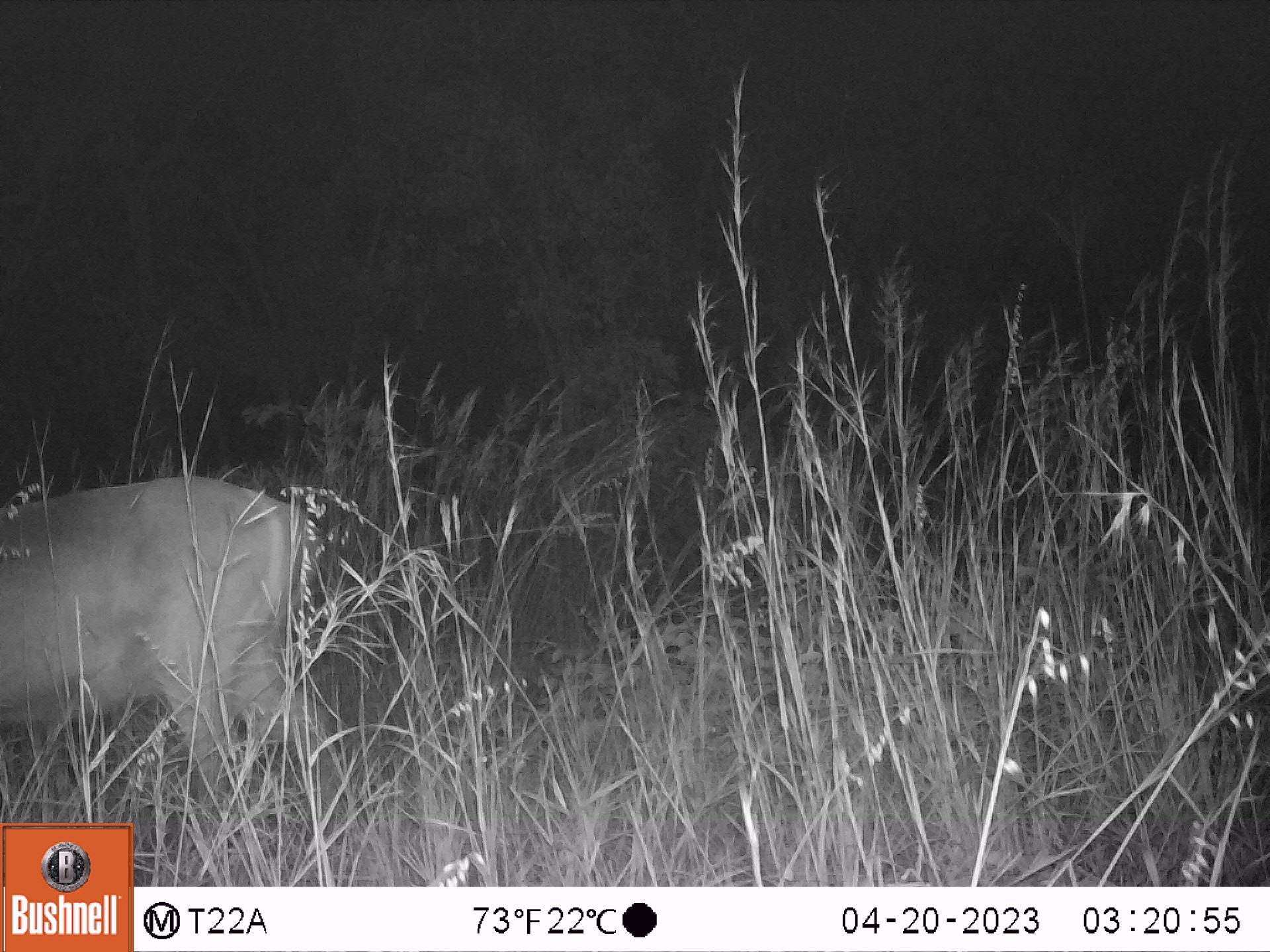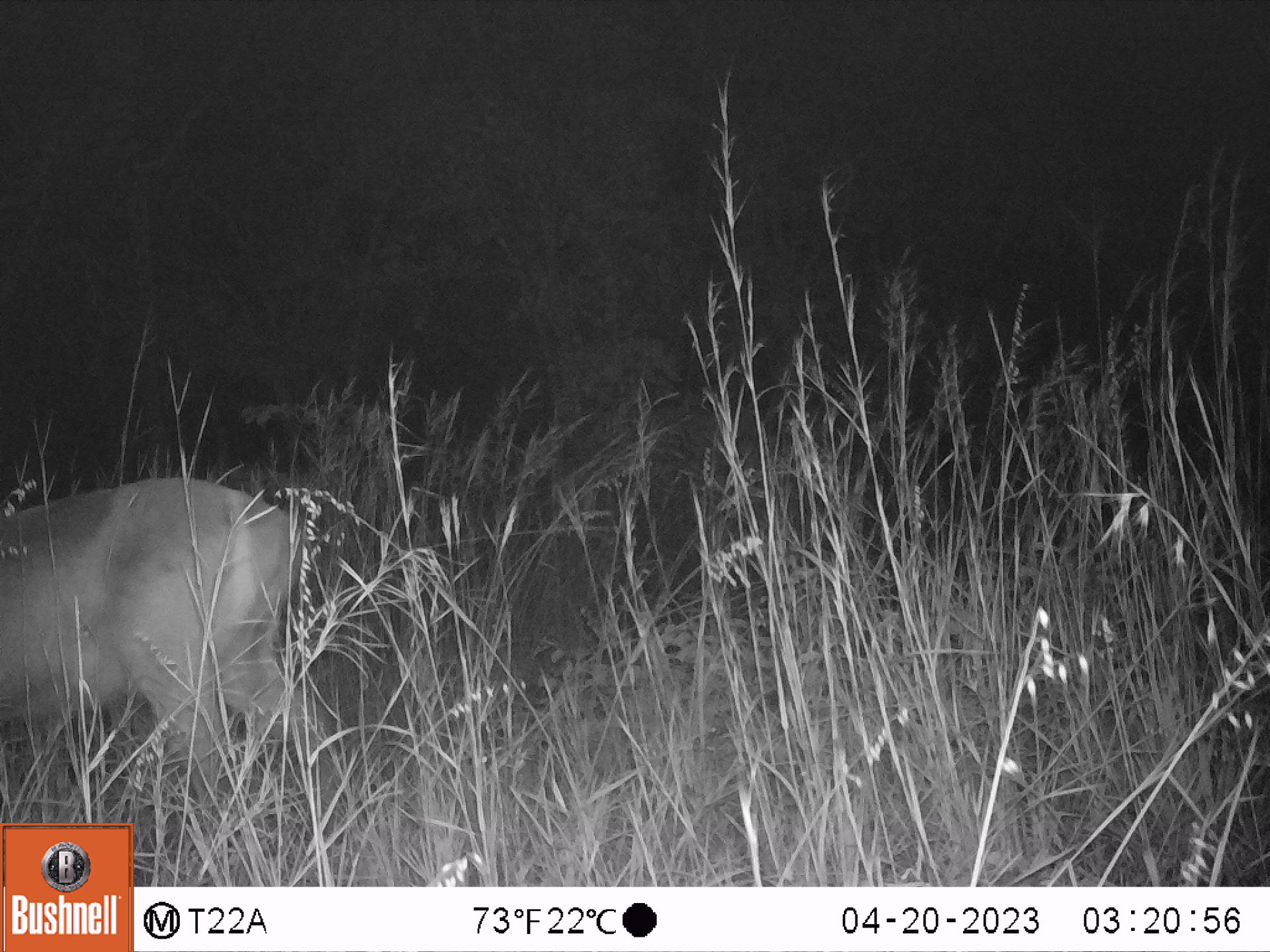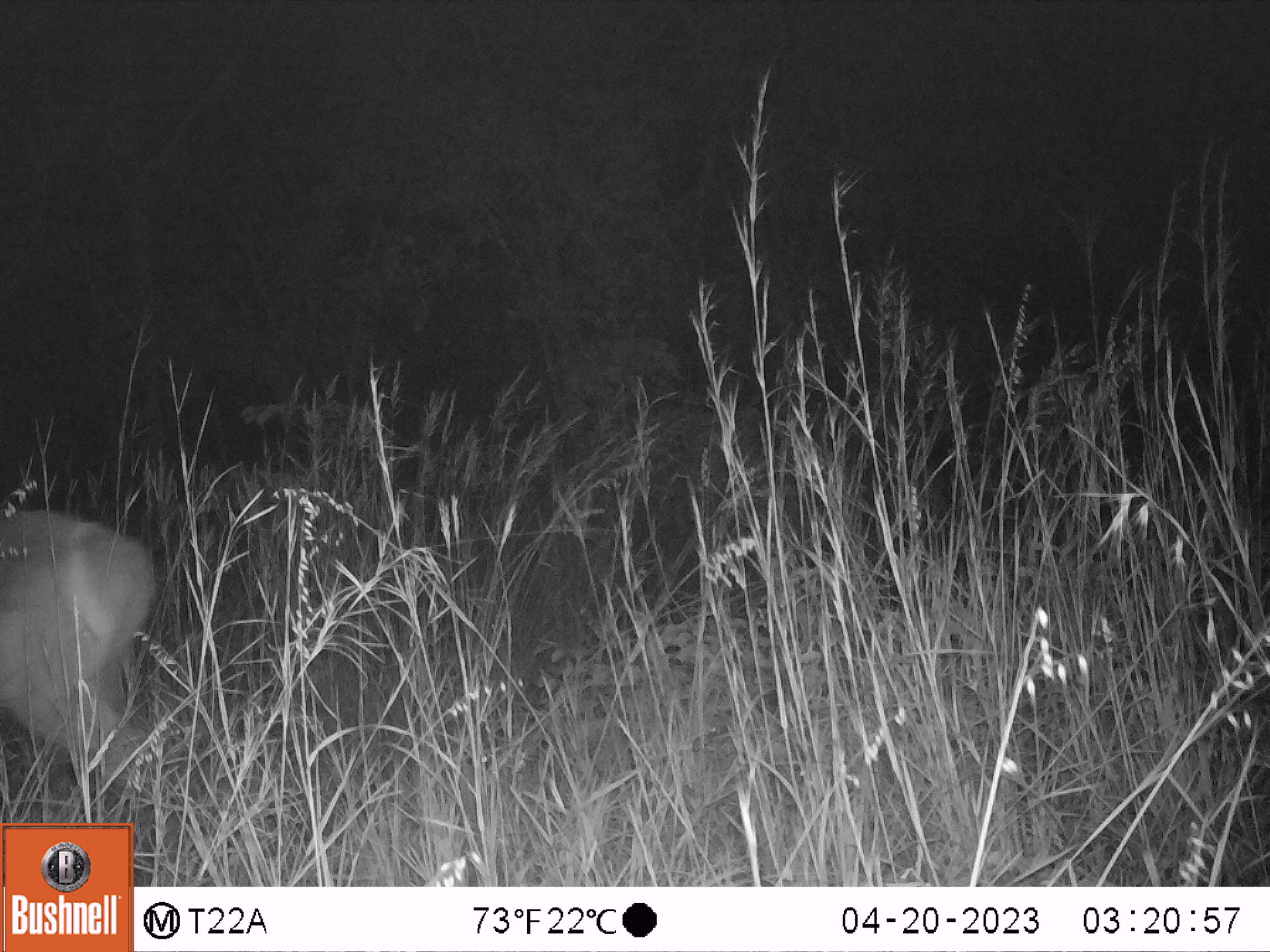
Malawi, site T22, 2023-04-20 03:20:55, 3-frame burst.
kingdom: Animalia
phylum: Chordata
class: Mammalia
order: Artiodactyla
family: Bovidae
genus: Kobus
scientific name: Kobus ellipsiprymnus ellipsiprymnus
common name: common waterbuck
Common waterbuck (Kobus ellipsiprymnus ellipsiprymnus), count 1.